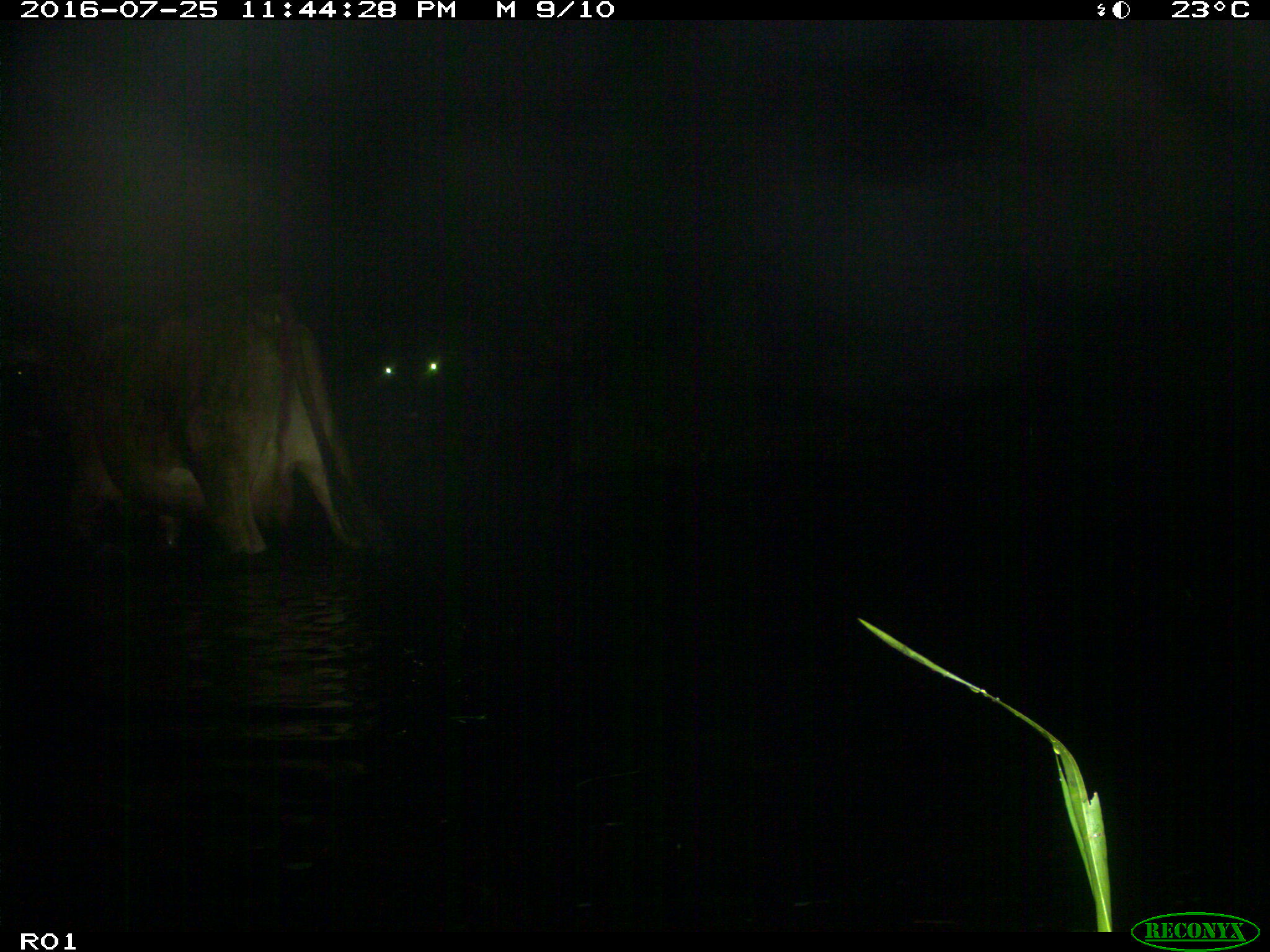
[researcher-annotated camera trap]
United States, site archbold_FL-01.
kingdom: Animalia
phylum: Chordata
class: Mammalia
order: Artiodactyla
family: Bovidae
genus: Bos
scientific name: Bos taurus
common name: domestic cow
Bos taurus (domestic cow).